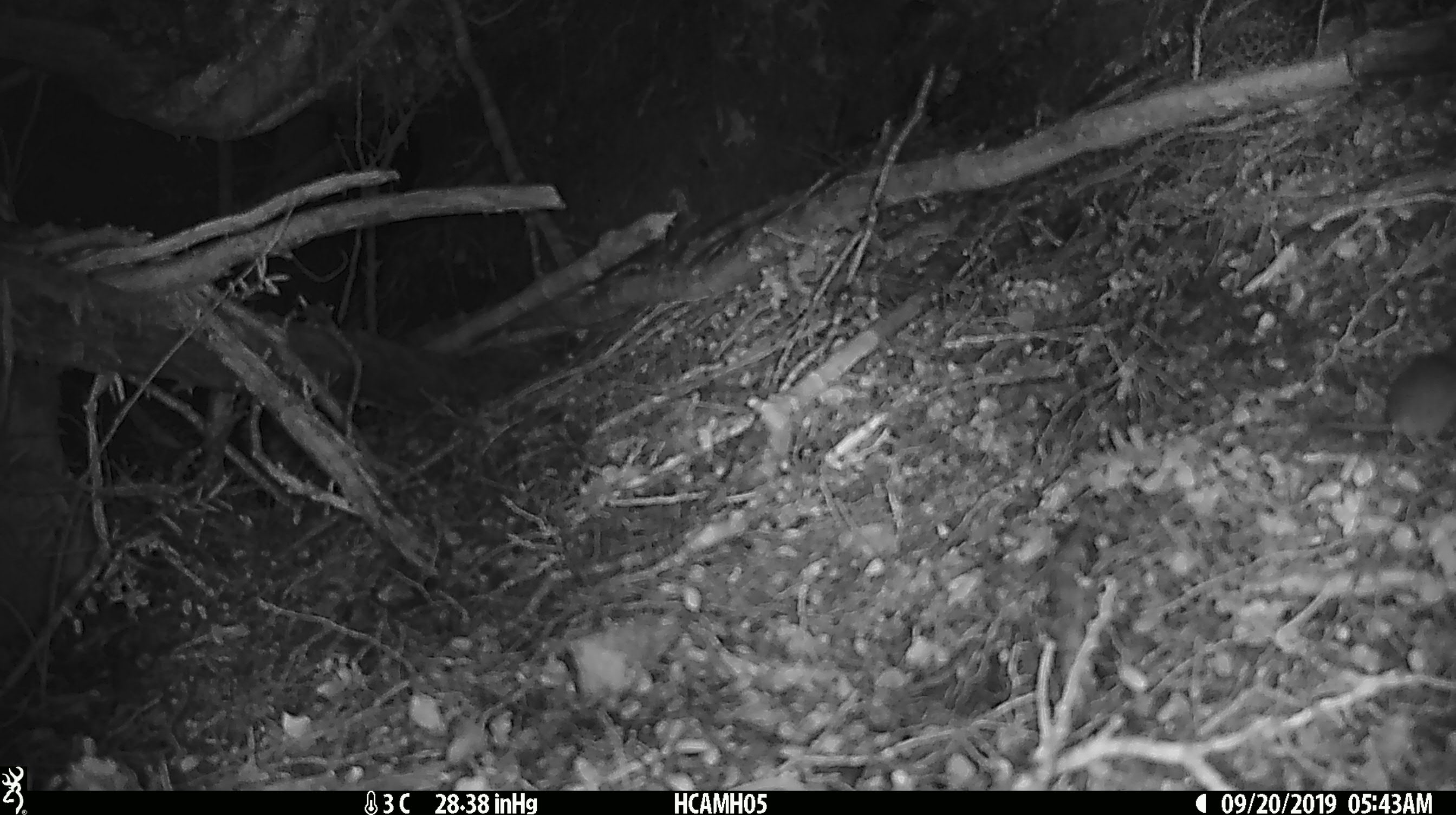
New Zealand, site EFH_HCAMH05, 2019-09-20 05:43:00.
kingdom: Animalia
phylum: Chordata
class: Mammalia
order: Rodentia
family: Muridae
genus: Mus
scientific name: Mus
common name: mouse